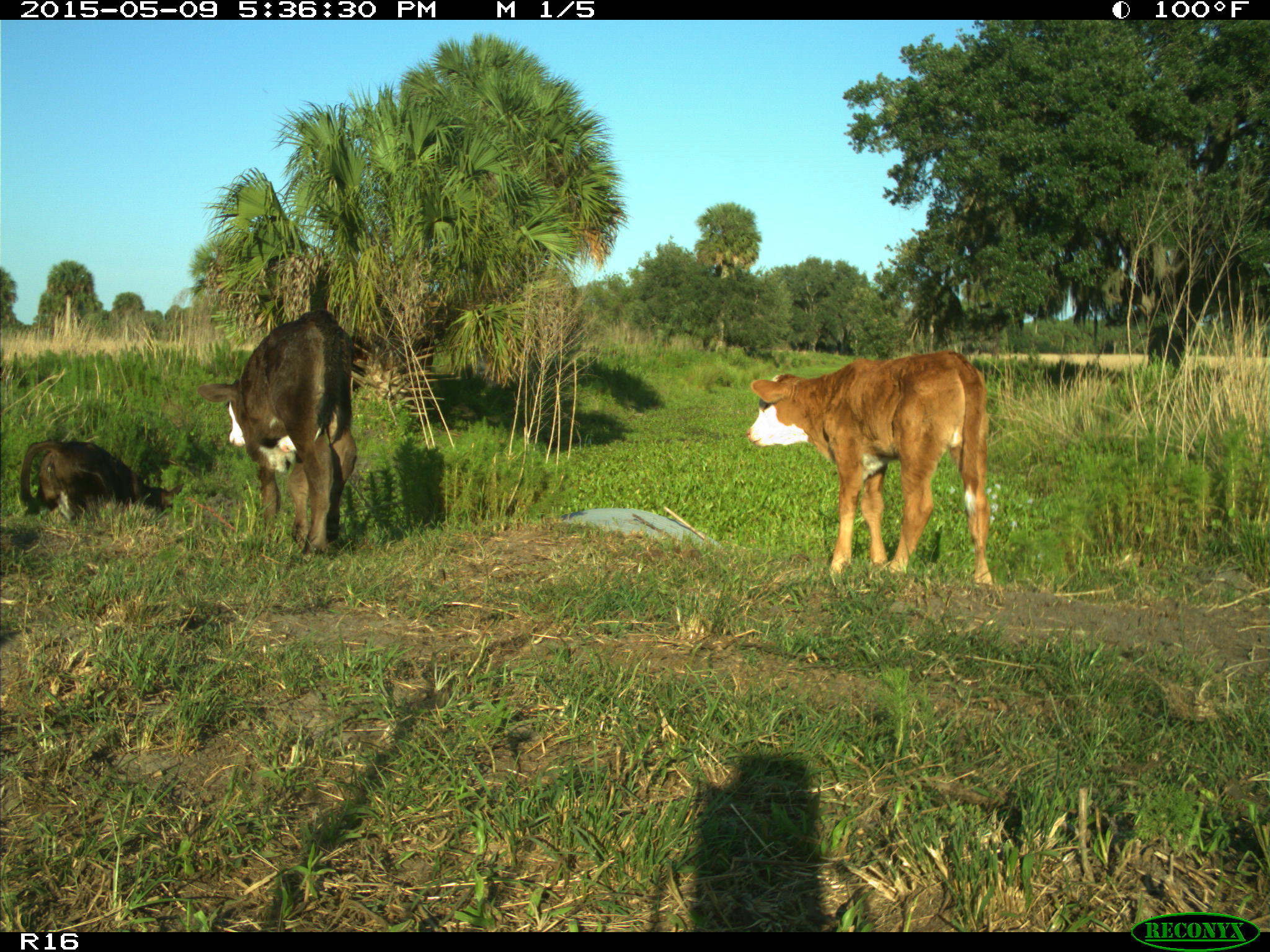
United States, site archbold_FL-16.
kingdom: Animalia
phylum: Chordata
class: Mammalia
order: Artiodactyla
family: Suidae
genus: Sus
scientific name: Sus scrofa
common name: wild boar